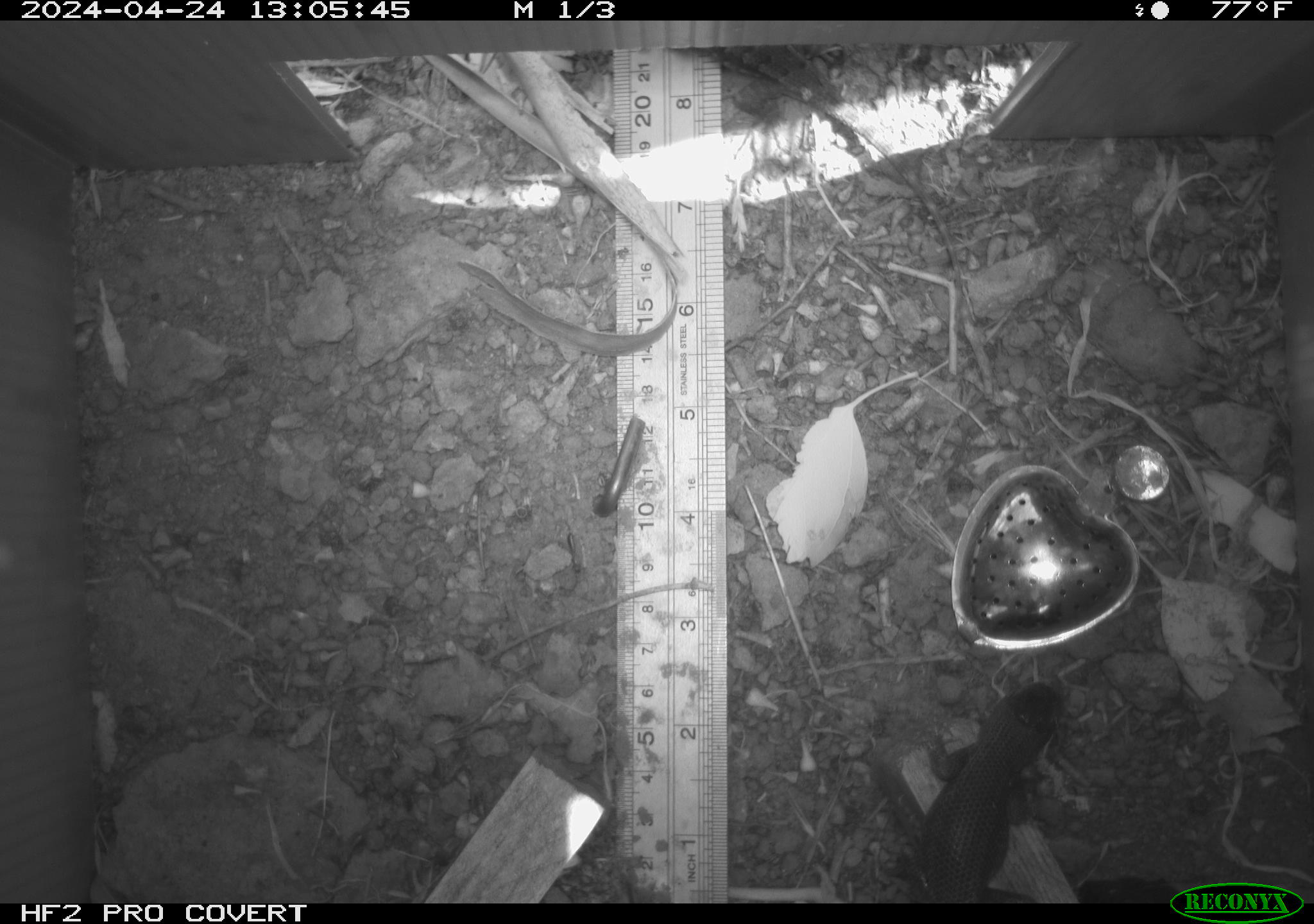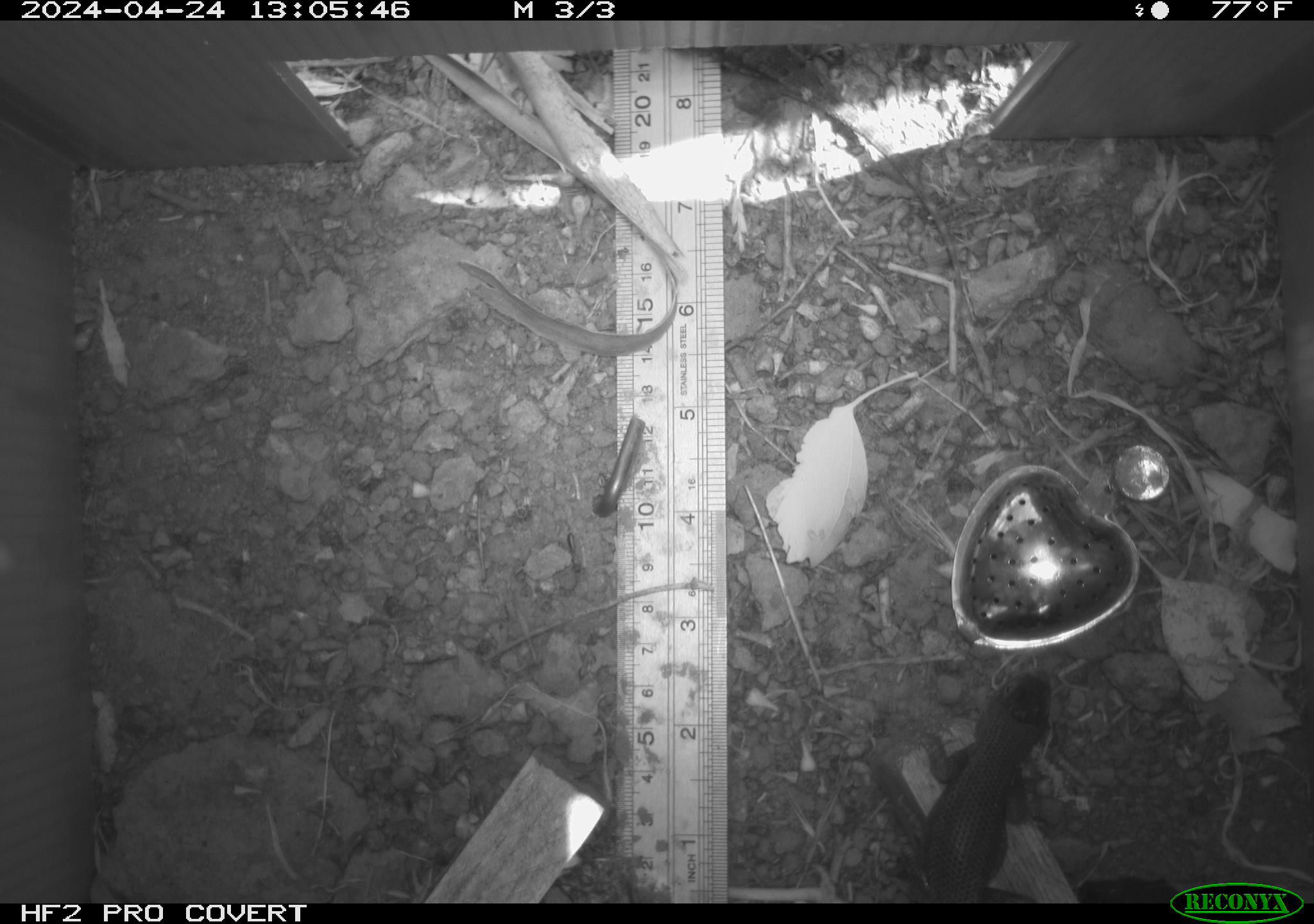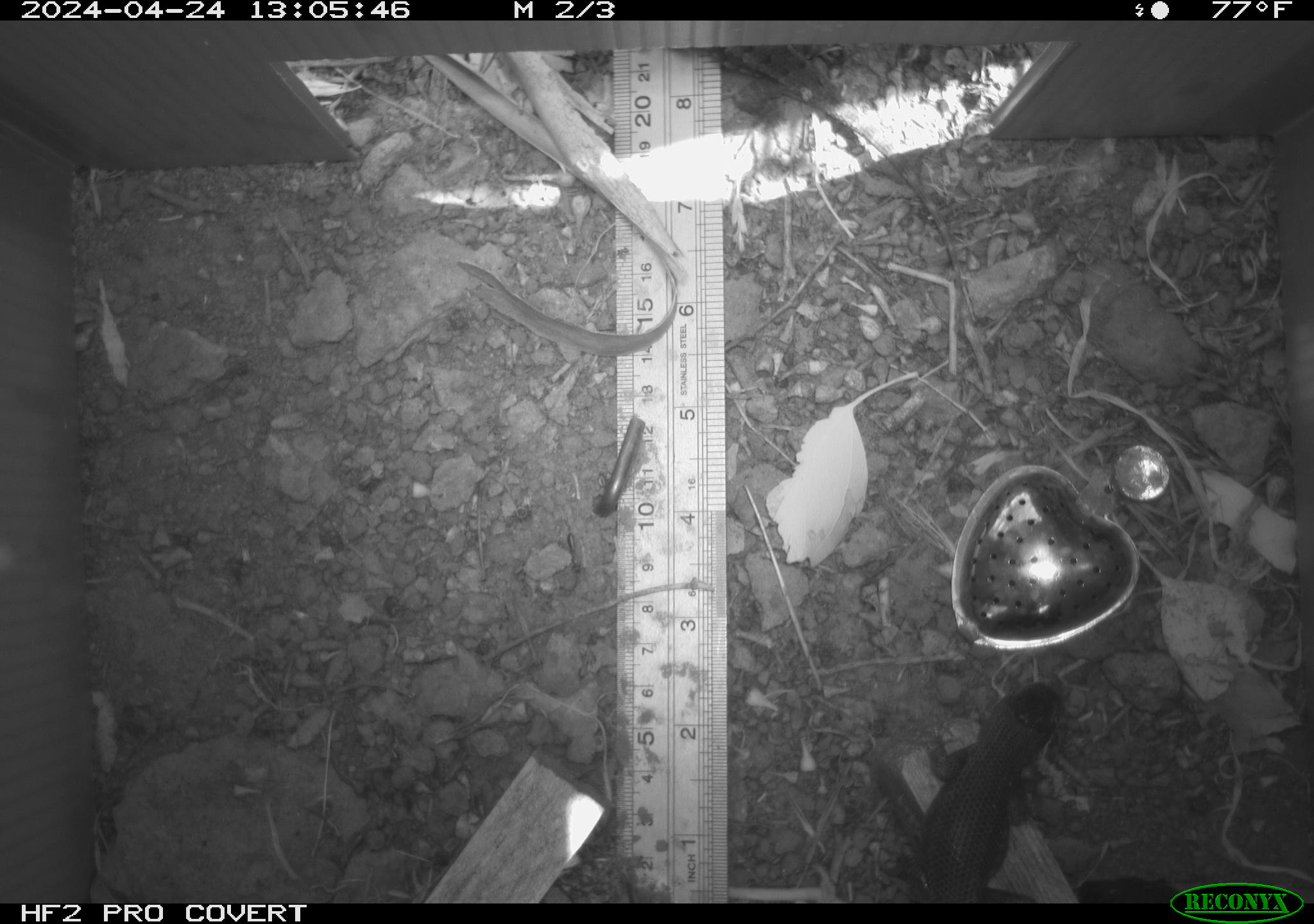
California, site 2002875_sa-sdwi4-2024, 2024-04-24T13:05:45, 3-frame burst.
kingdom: Animalia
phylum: Chordata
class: Reptilia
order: Squamata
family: Phrynosomatidae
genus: Sceloporus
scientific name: Sceloporus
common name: spiny lizards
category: sceloporus species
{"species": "sceloporus species (spiny lizards) (Sceloporus)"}